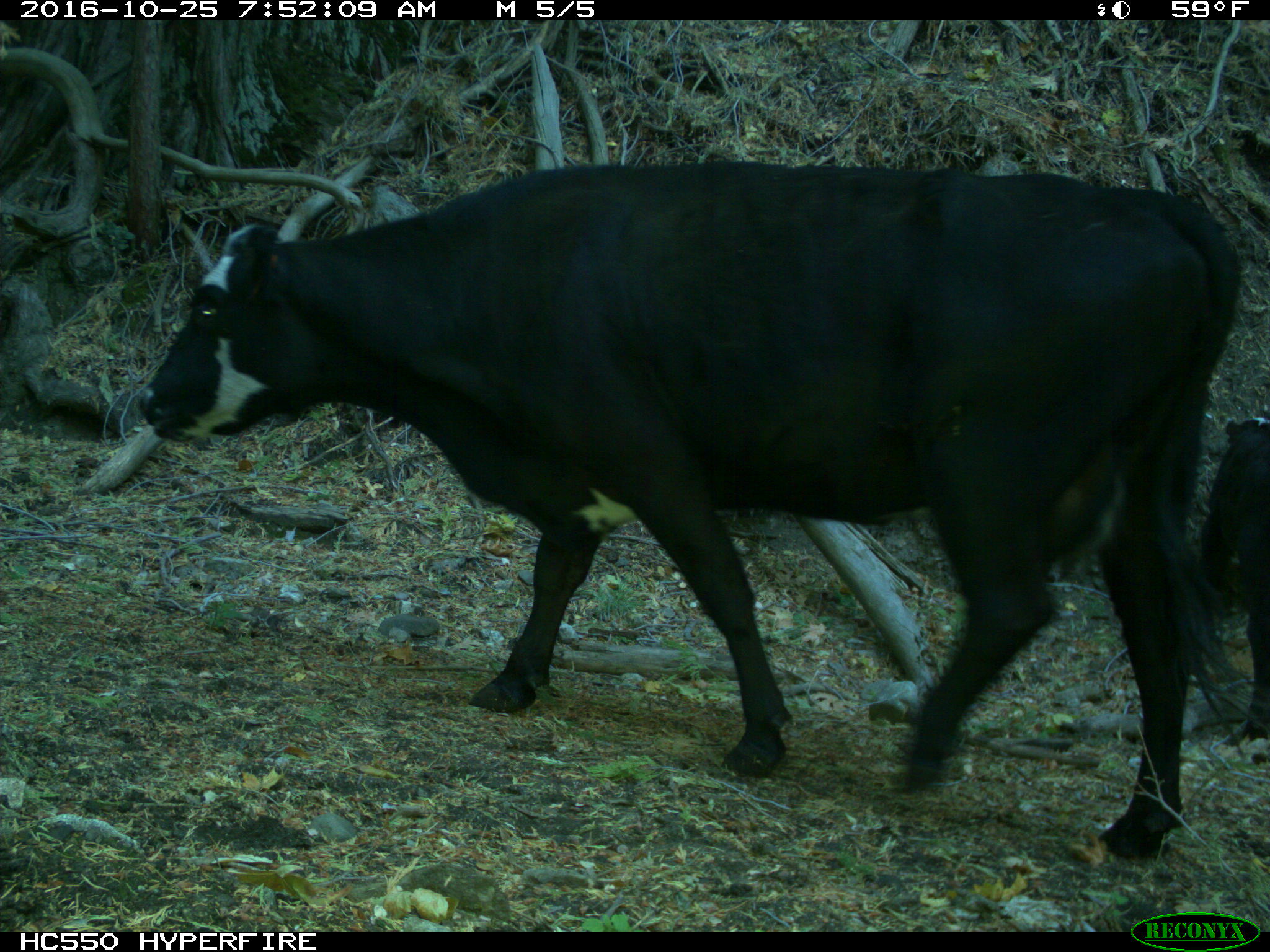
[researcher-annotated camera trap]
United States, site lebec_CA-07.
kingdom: Animalia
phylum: Chordata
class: Mammalia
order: Artiodactyla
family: Bovidae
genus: Bos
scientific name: Bos taurus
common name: domestic cow